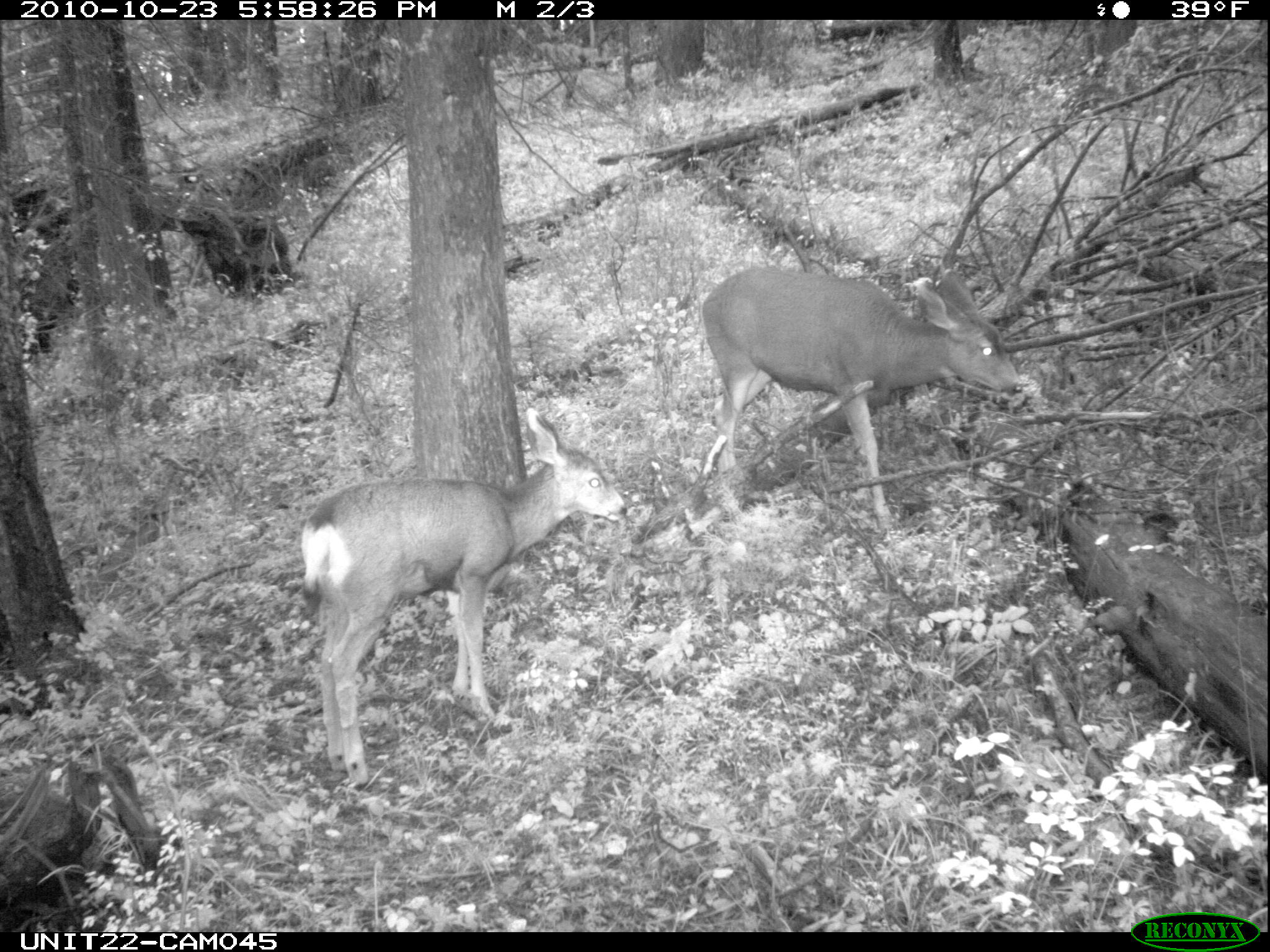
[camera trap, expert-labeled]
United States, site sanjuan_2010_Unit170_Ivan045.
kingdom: Animalia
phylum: Chordata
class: Mammalia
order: Artiodactyla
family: Cervidae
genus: Odocoileus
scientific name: Odocoileus hemionus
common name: mule deer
Odocoileus hemionus (mule deer).